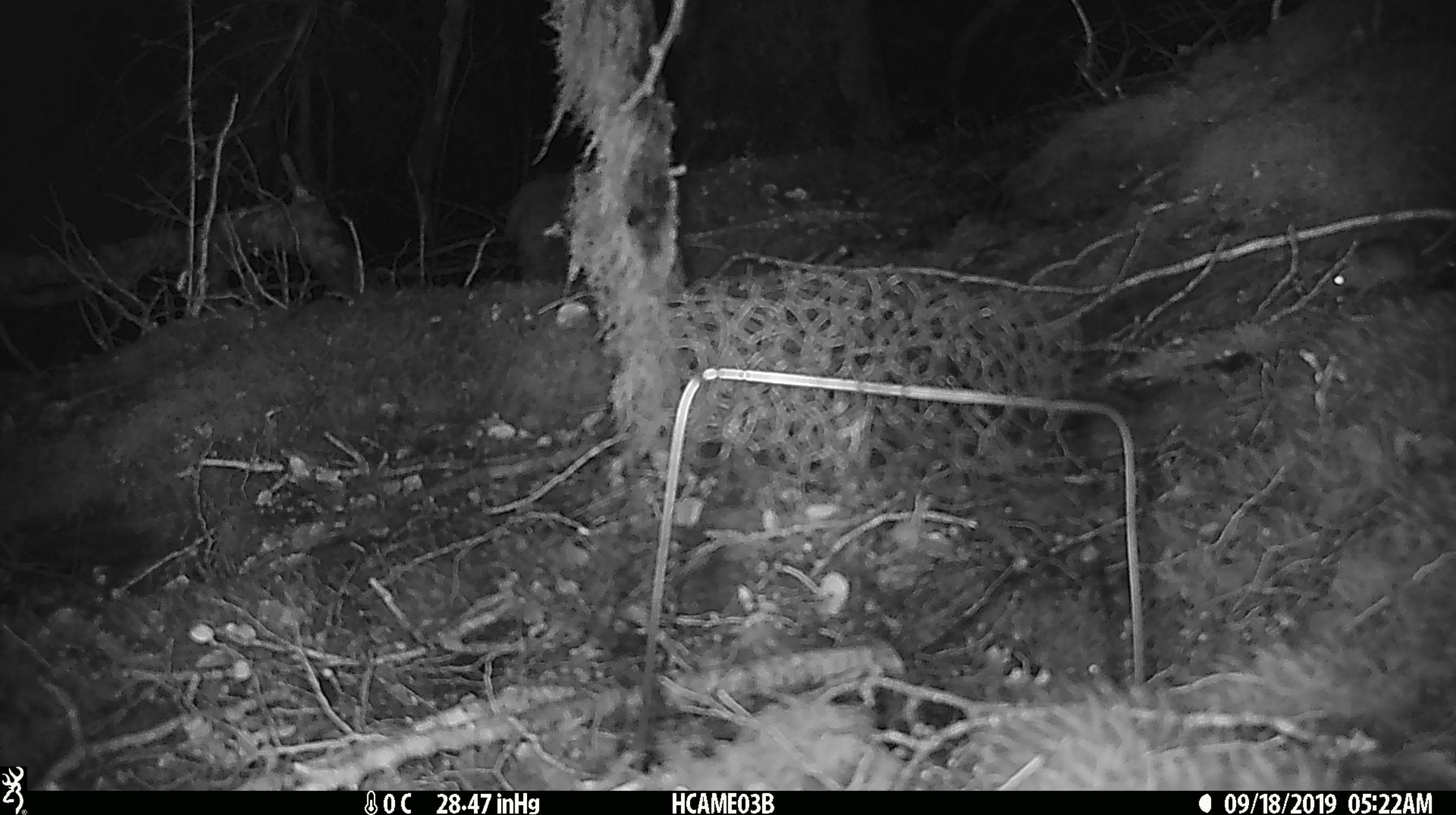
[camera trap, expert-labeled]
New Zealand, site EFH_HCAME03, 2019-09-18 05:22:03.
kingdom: Animalia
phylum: Chordata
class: Mammalia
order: Rodentia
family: Muridae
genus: Mus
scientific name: Mus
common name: mouse